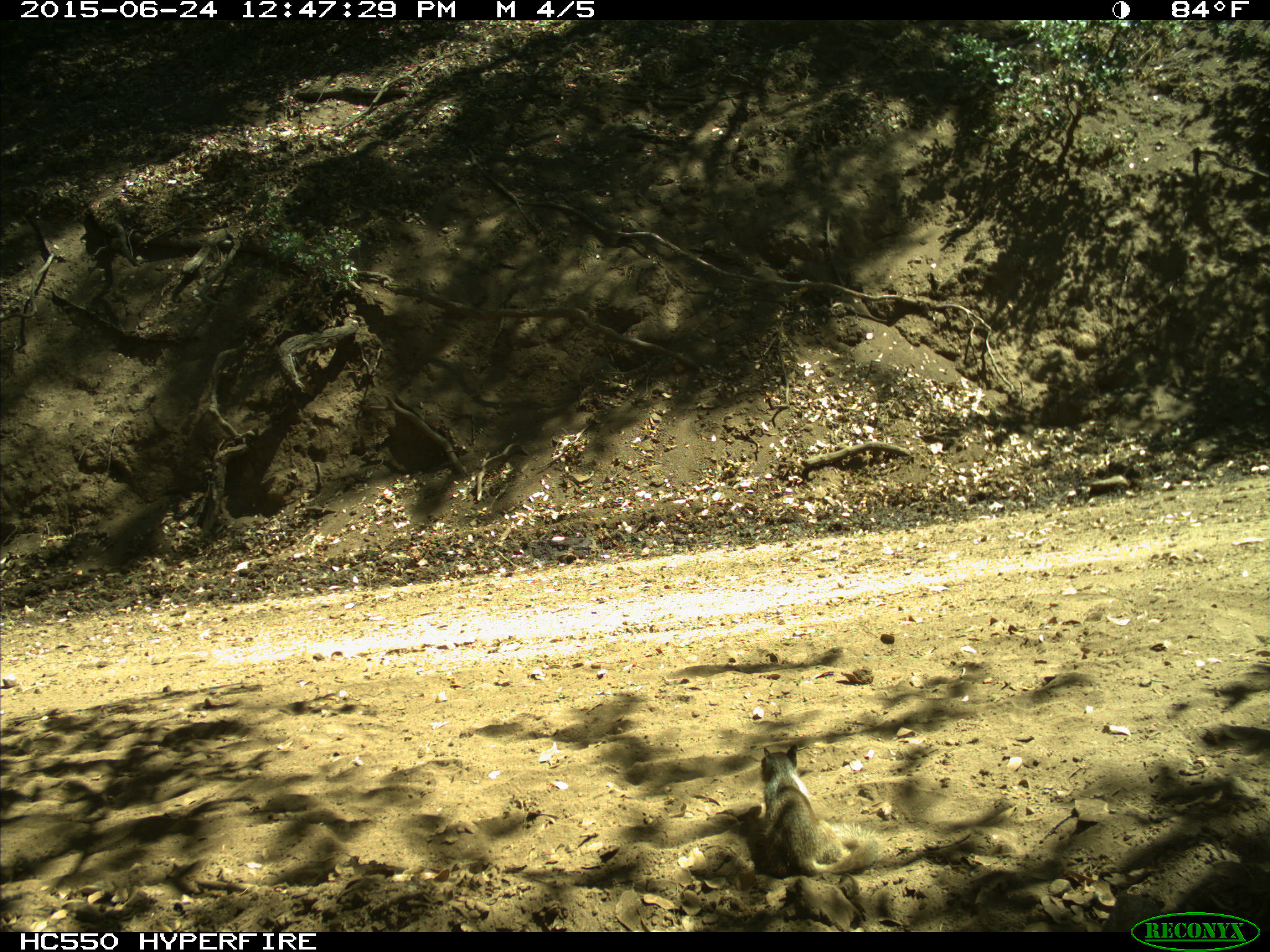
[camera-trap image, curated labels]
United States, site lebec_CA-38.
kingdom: Animalia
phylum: Chordata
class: Mammalia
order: Rodentia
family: Sciuridae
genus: Otospermophilus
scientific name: Otospermophilus beecheyi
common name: california ground squirrel